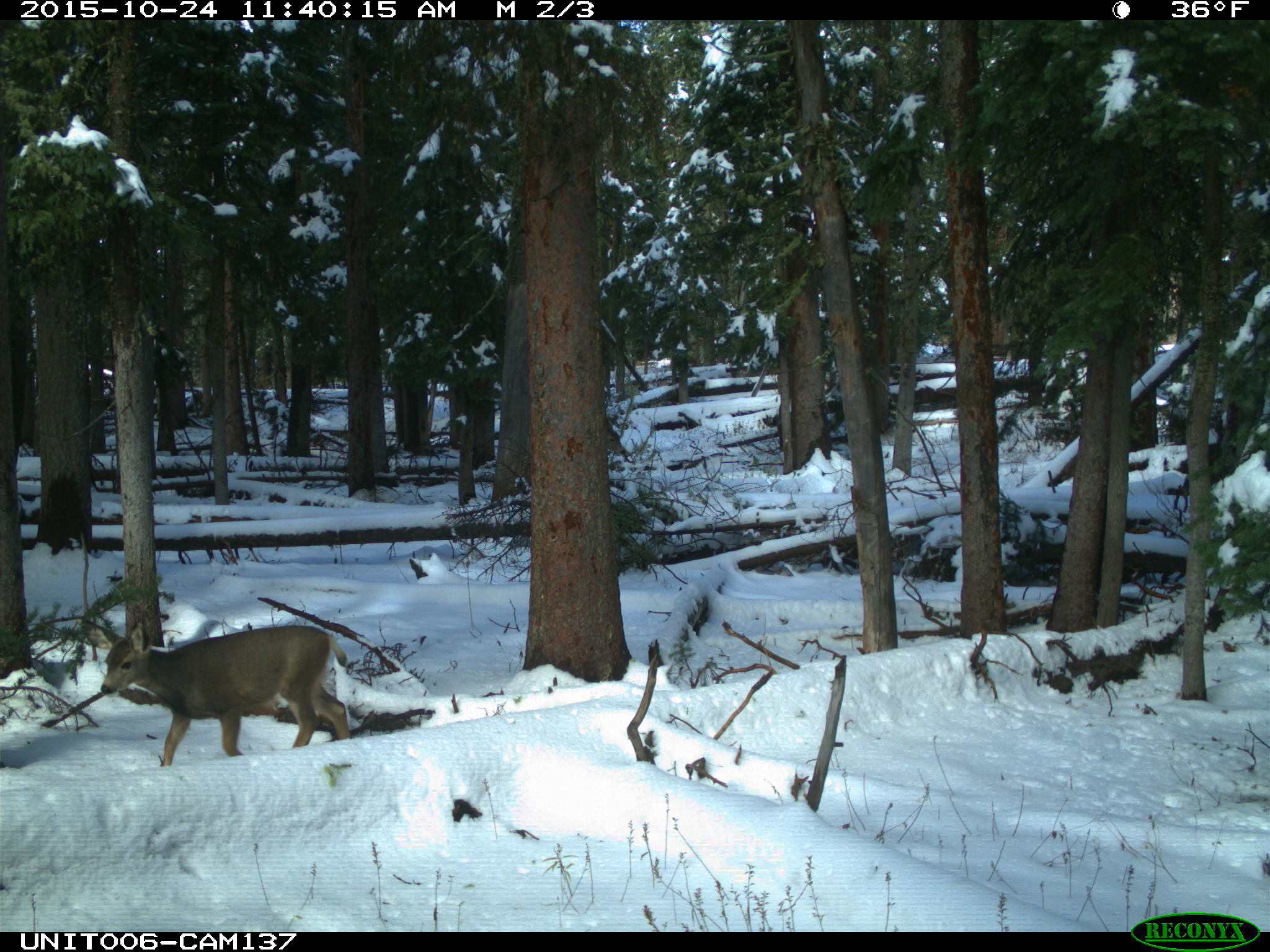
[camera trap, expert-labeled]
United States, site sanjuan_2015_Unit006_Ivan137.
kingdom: Animalia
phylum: Chordata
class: Mammalia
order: Artiodactyla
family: Cervidae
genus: Odocoileus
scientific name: Odocoileus hemionus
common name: mule deer